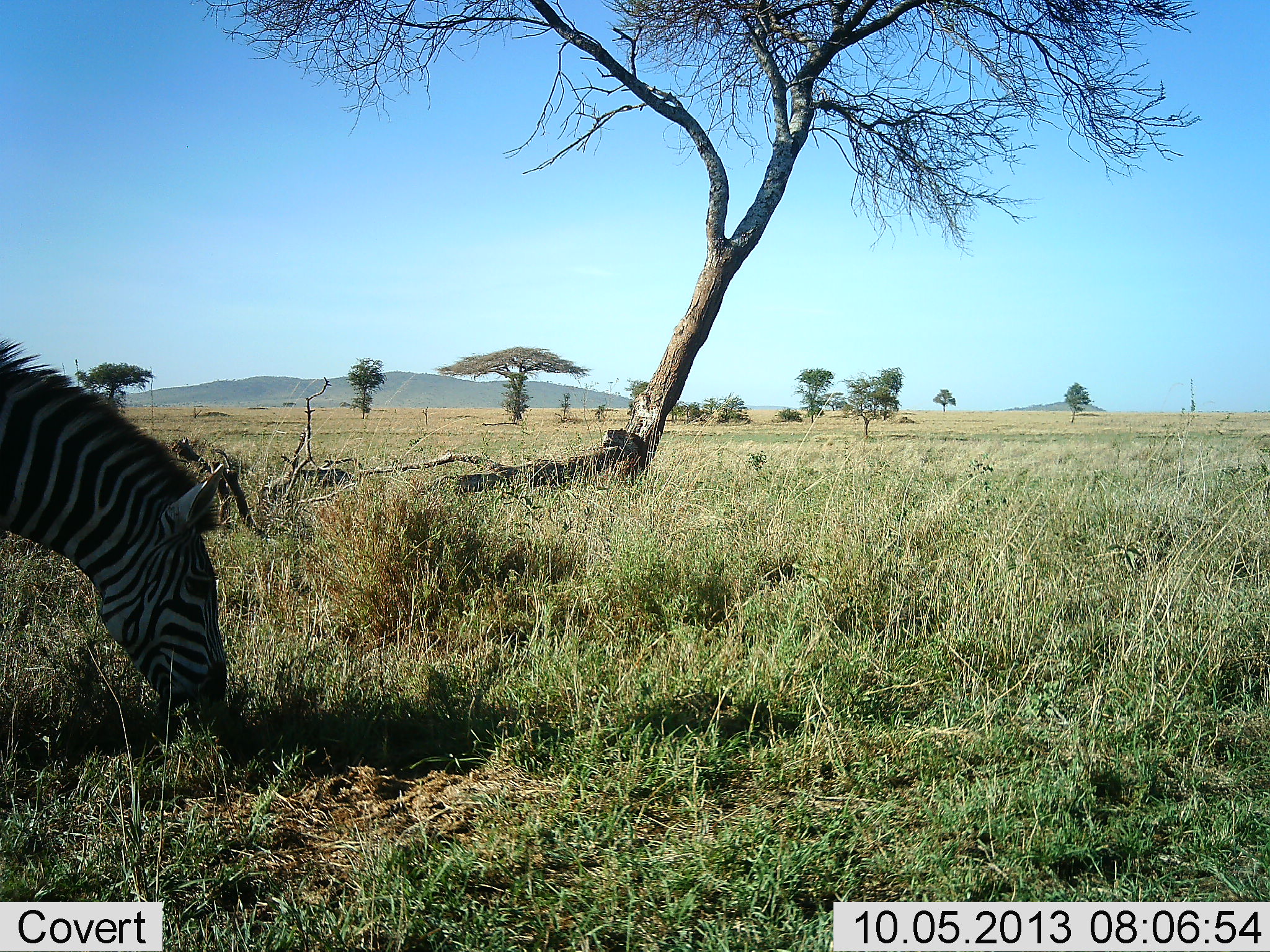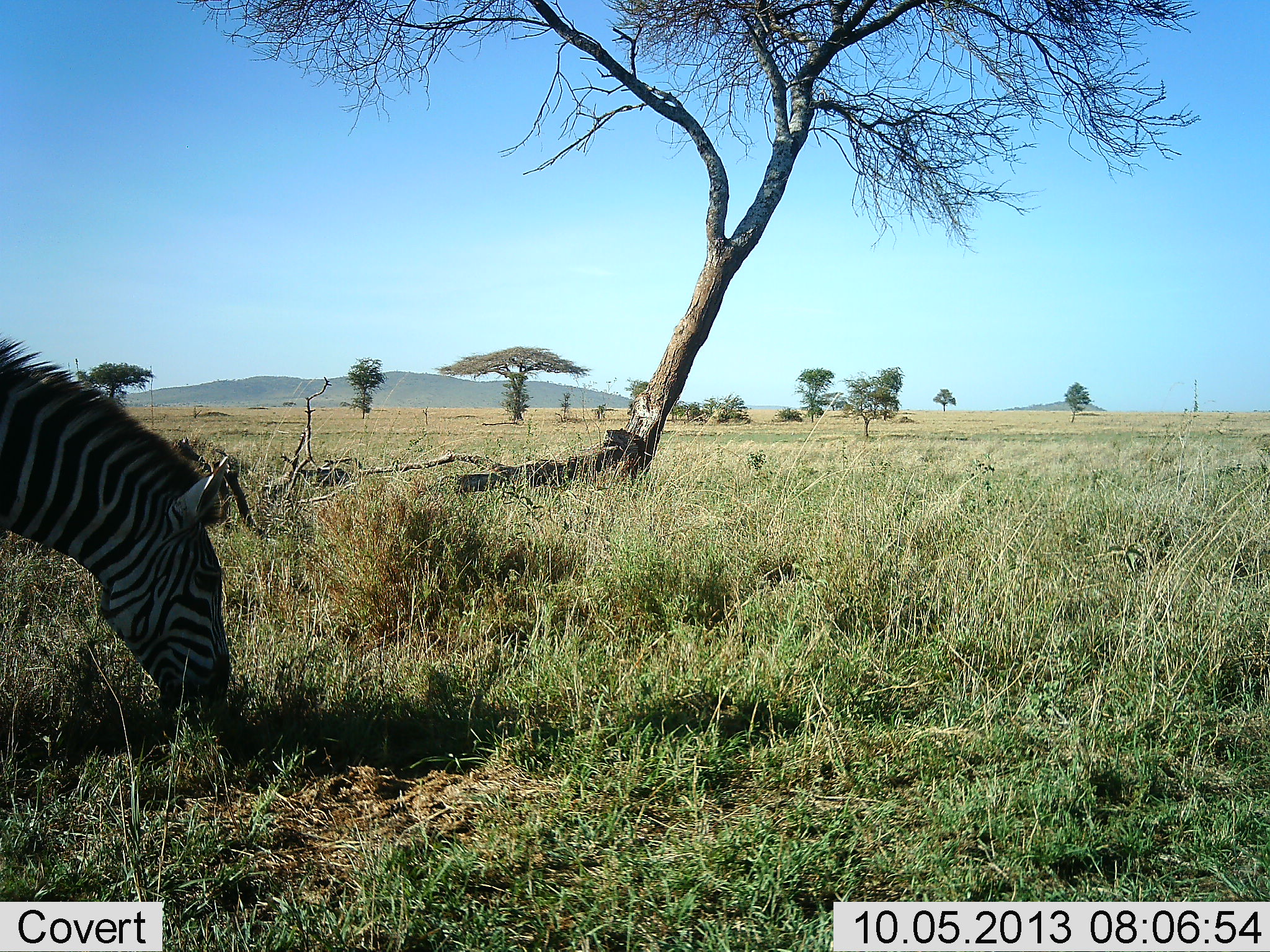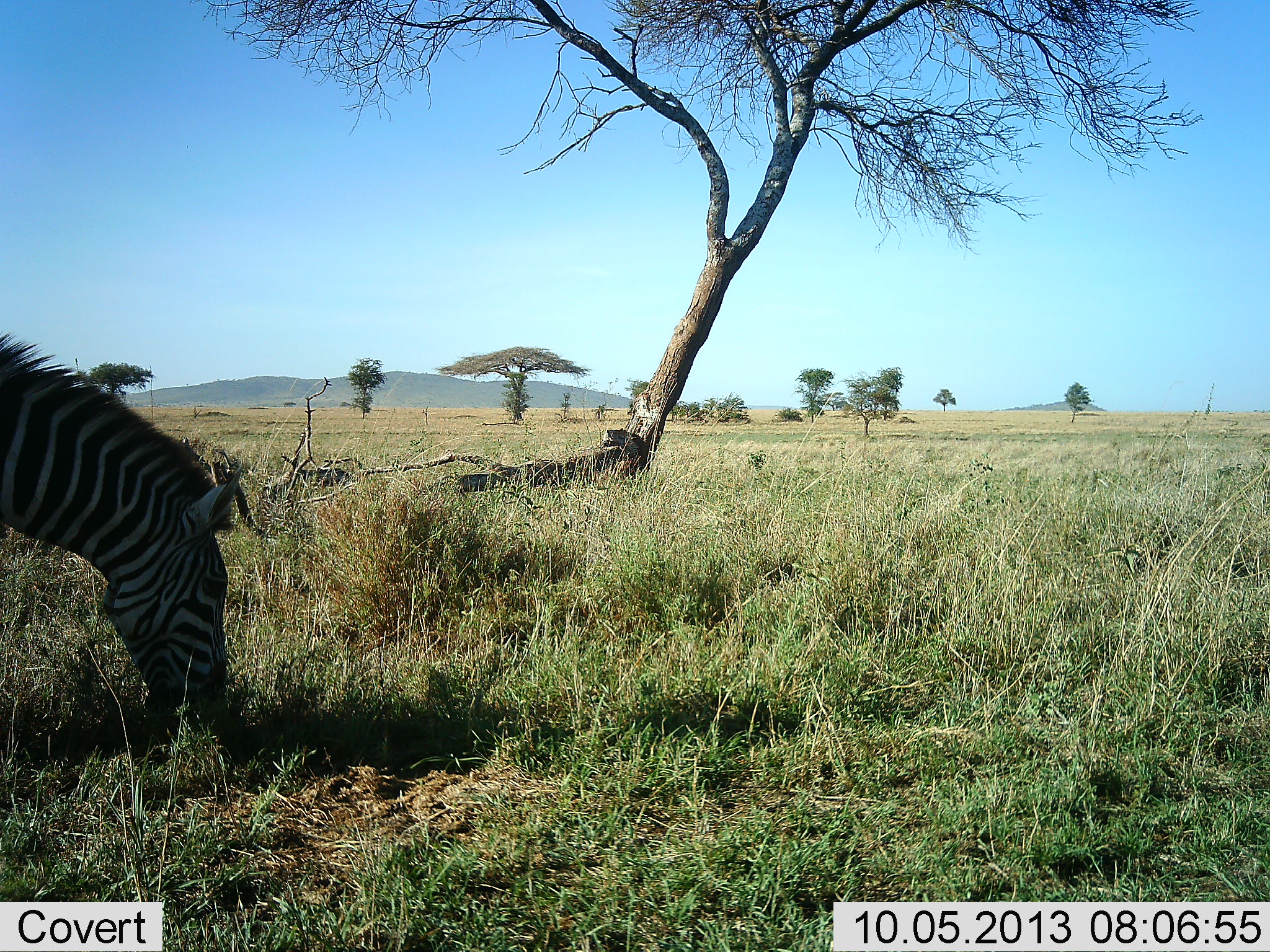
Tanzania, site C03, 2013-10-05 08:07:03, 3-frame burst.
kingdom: Animalia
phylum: Chordata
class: Mammalia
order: Perissodactyla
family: Equidae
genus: Equus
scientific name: Equus quagga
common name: plains zebra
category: zebra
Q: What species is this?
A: Zebra (plains zebra) (Equus quagga).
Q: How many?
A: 1.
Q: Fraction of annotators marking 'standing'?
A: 10%.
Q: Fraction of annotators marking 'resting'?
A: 0%.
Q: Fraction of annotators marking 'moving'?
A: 0%.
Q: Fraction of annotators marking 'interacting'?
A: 0%.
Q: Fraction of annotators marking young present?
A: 0%.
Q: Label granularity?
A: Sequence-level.